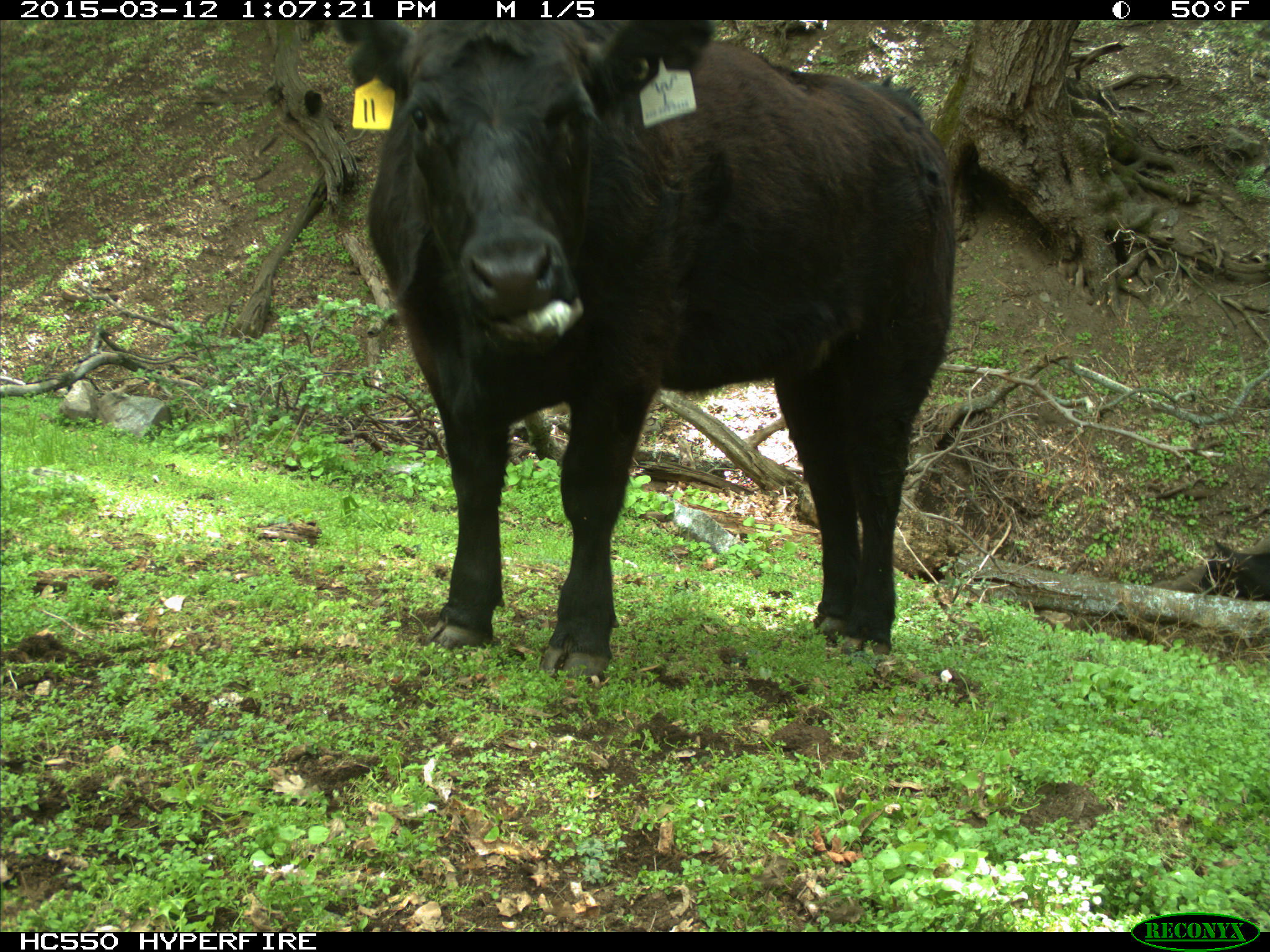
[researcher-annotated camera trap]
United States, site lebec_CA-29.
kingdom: Animalia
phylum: Chordata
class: Mammalia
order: Artiodactyla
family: Bovidae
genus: Bos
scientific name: Bos taurus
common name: domestic cow